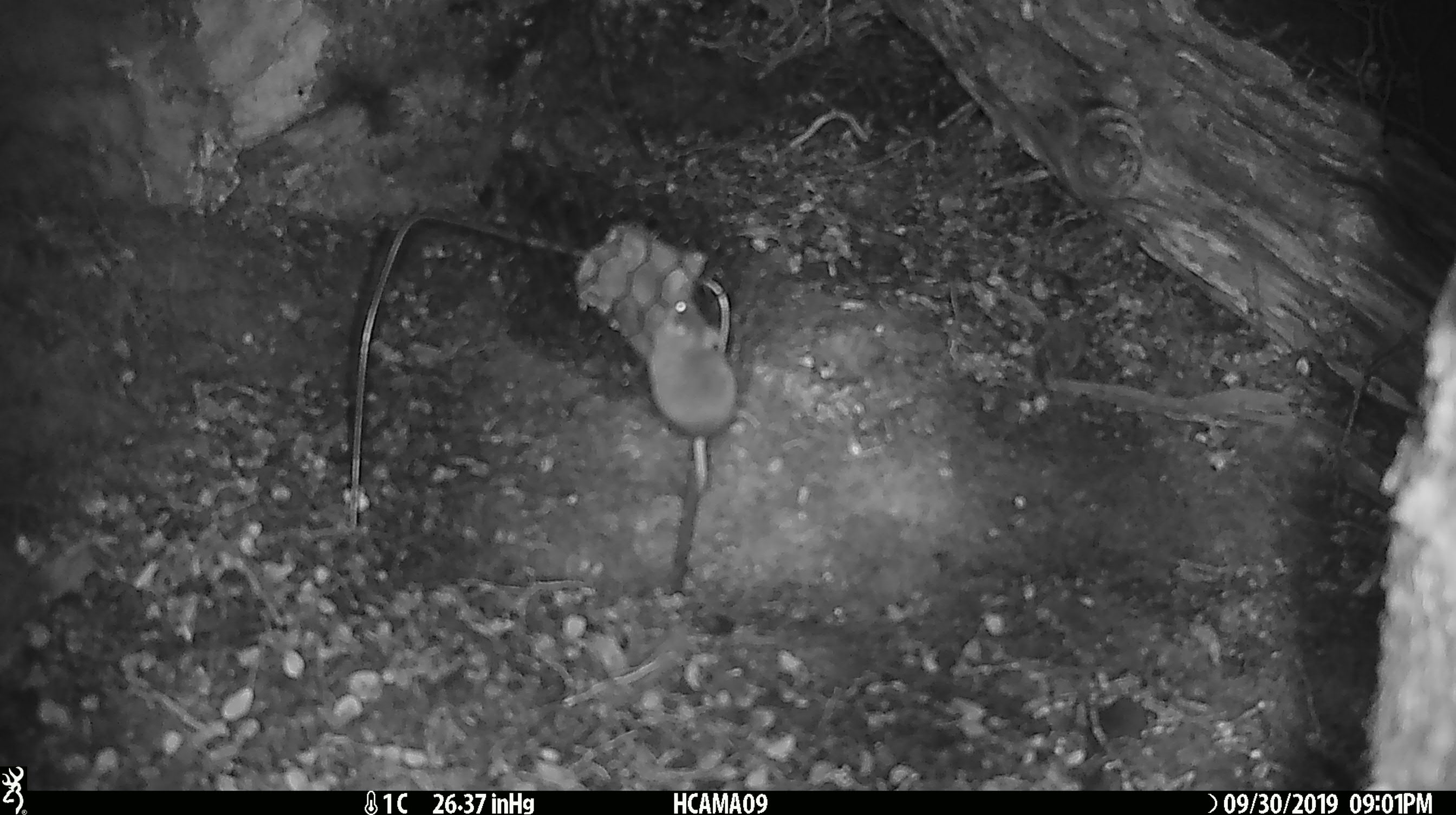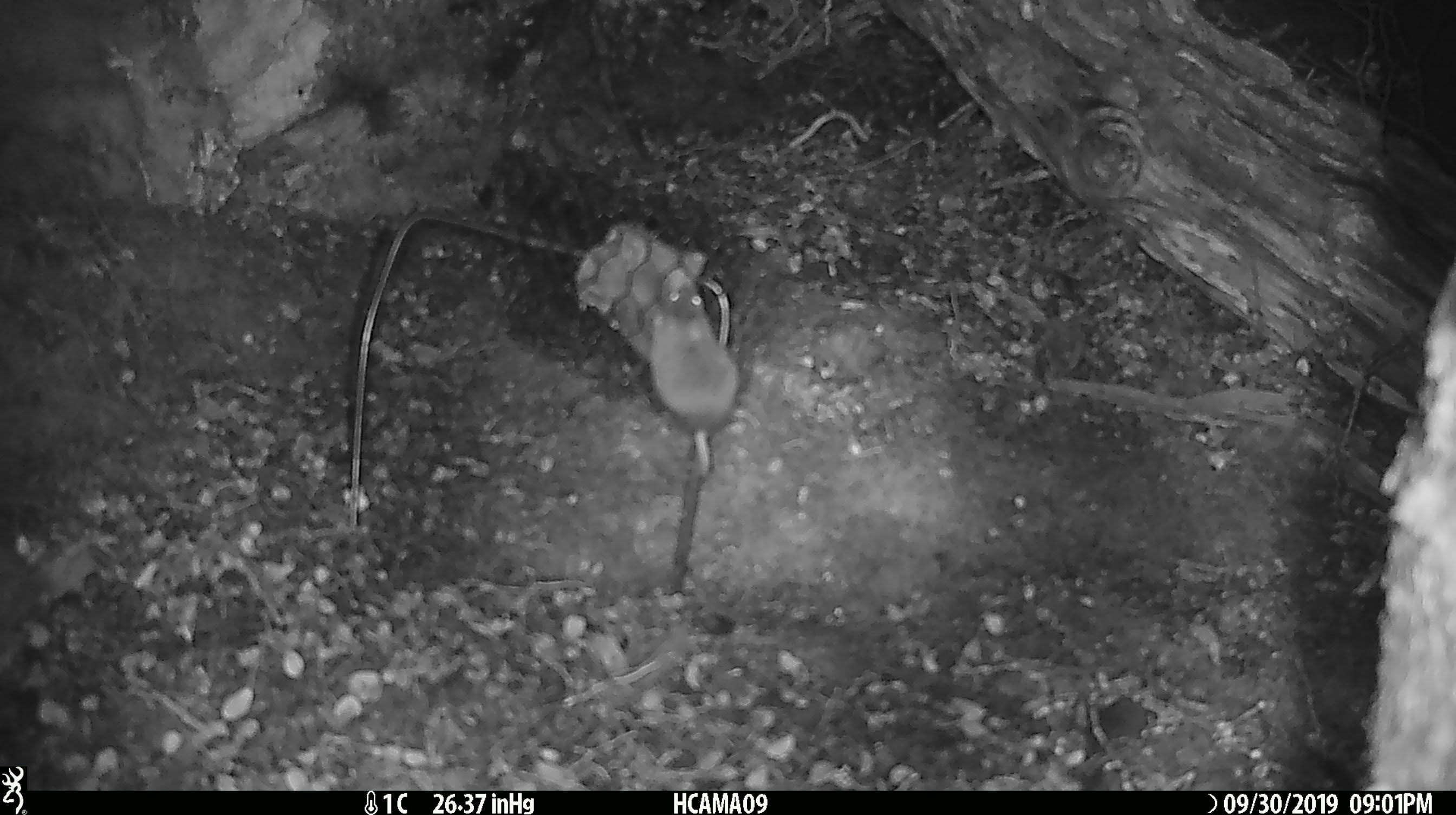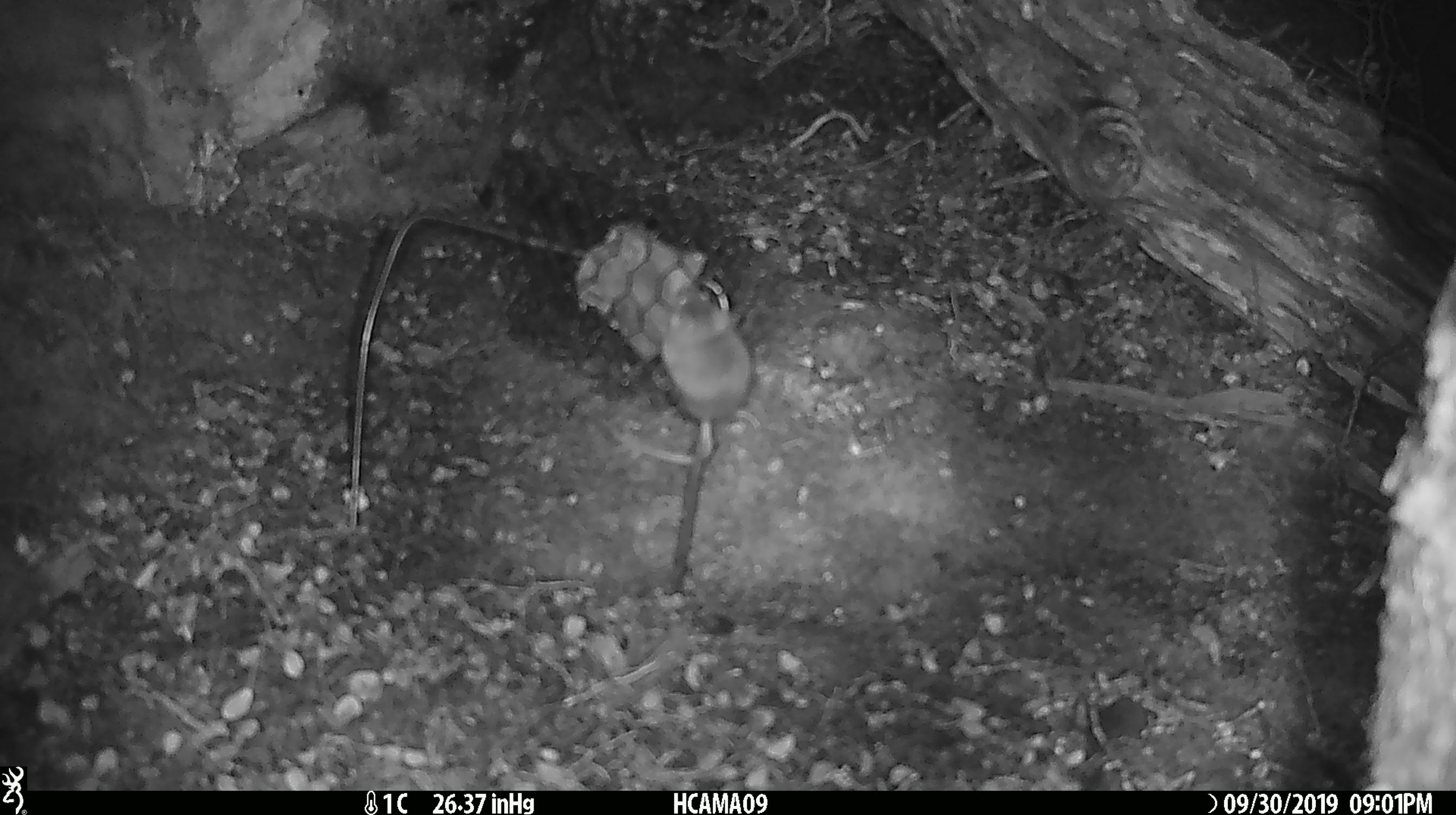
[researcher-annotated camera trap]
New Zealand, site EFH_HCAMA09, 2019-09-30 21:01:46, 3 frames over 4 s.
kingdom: Animalia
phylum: Chordata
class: Mammalia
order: Rodentia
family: Muridae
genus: Mus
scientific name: Mus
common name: mouse